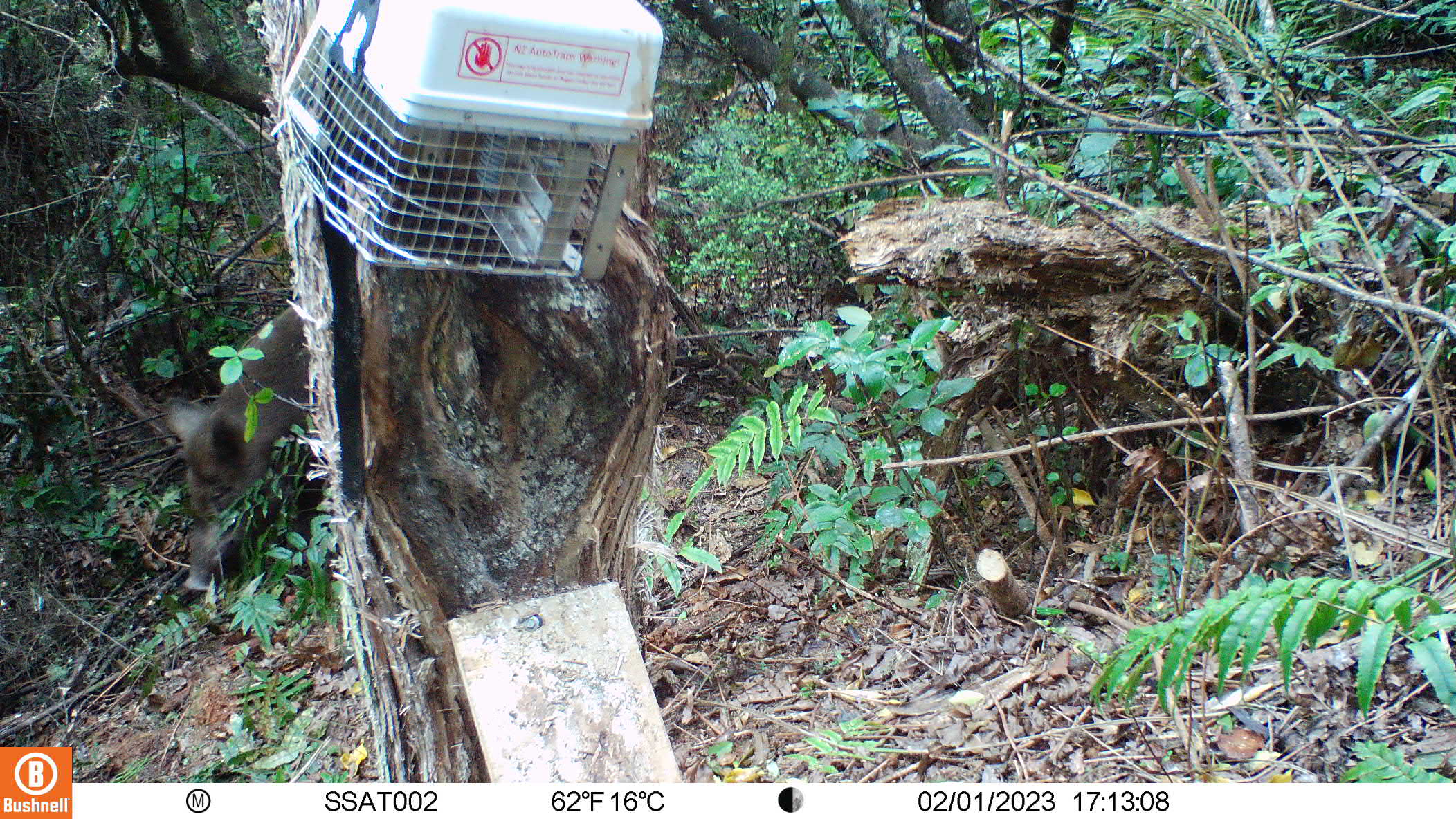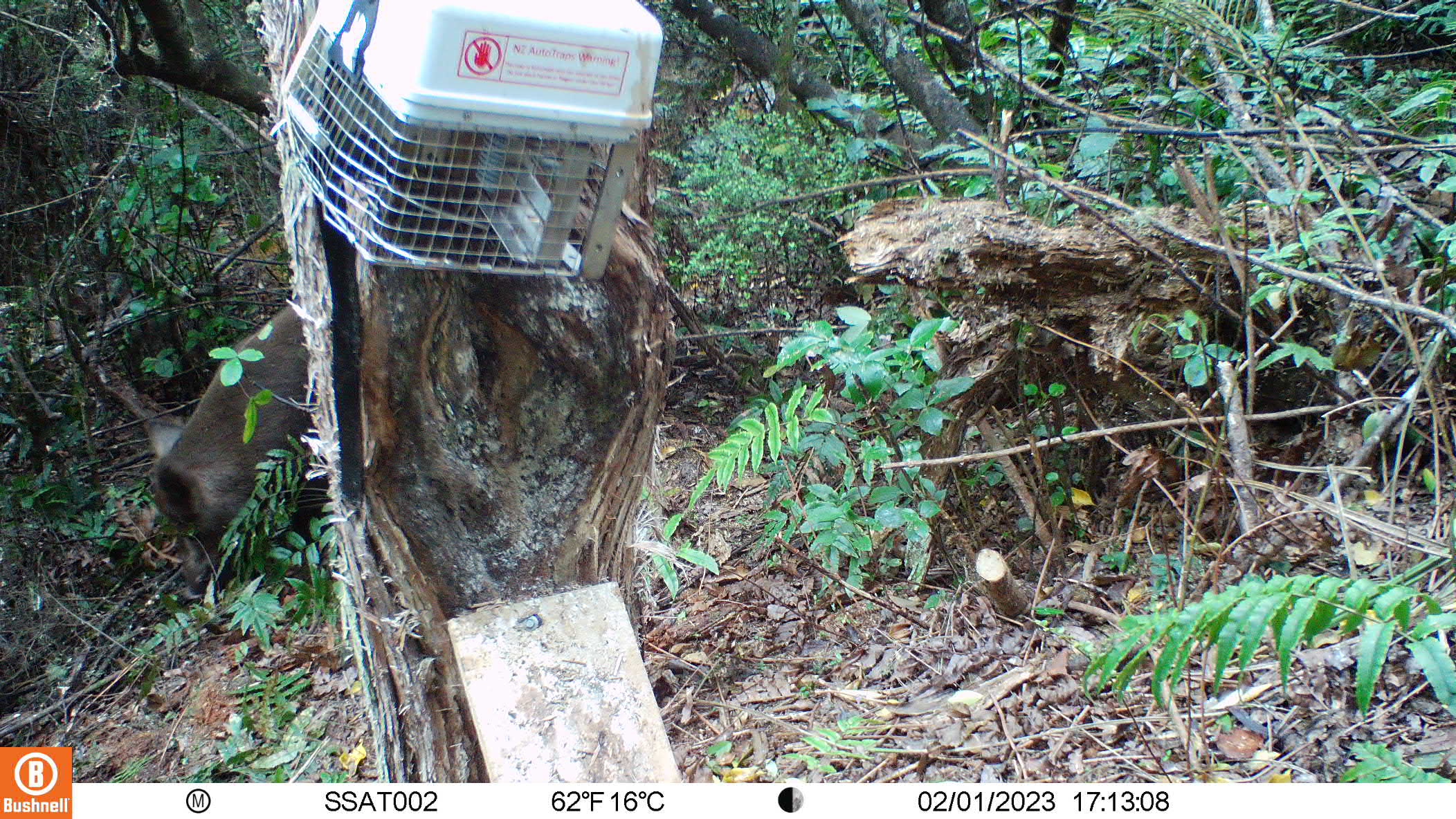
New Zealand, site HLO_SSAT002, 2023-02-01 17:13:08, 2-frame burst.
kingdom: Animalia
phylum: Chordata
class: Mammalia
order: Artiodactyla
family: Suidae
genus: Sus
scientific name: Sus scrofa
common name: pig